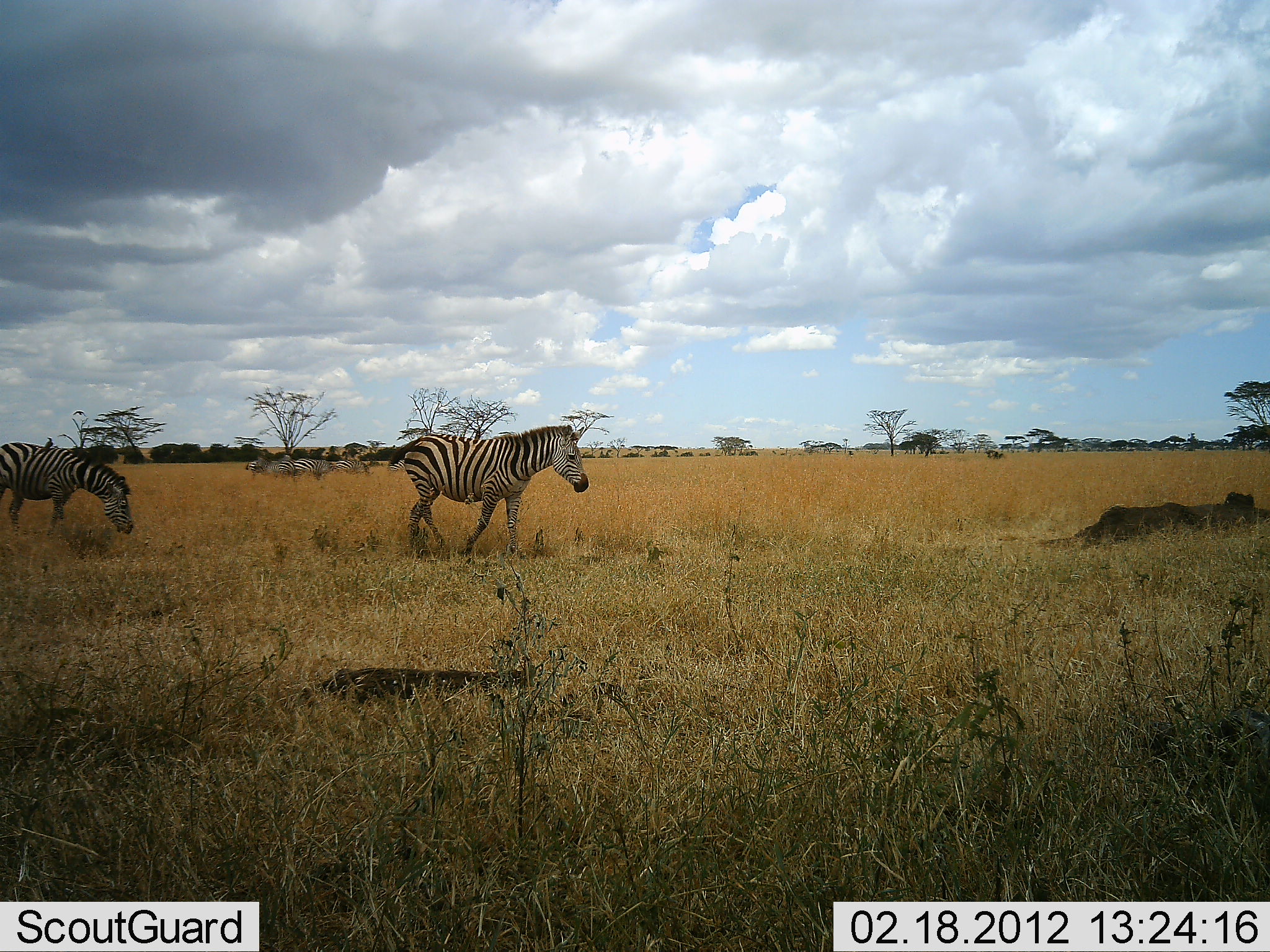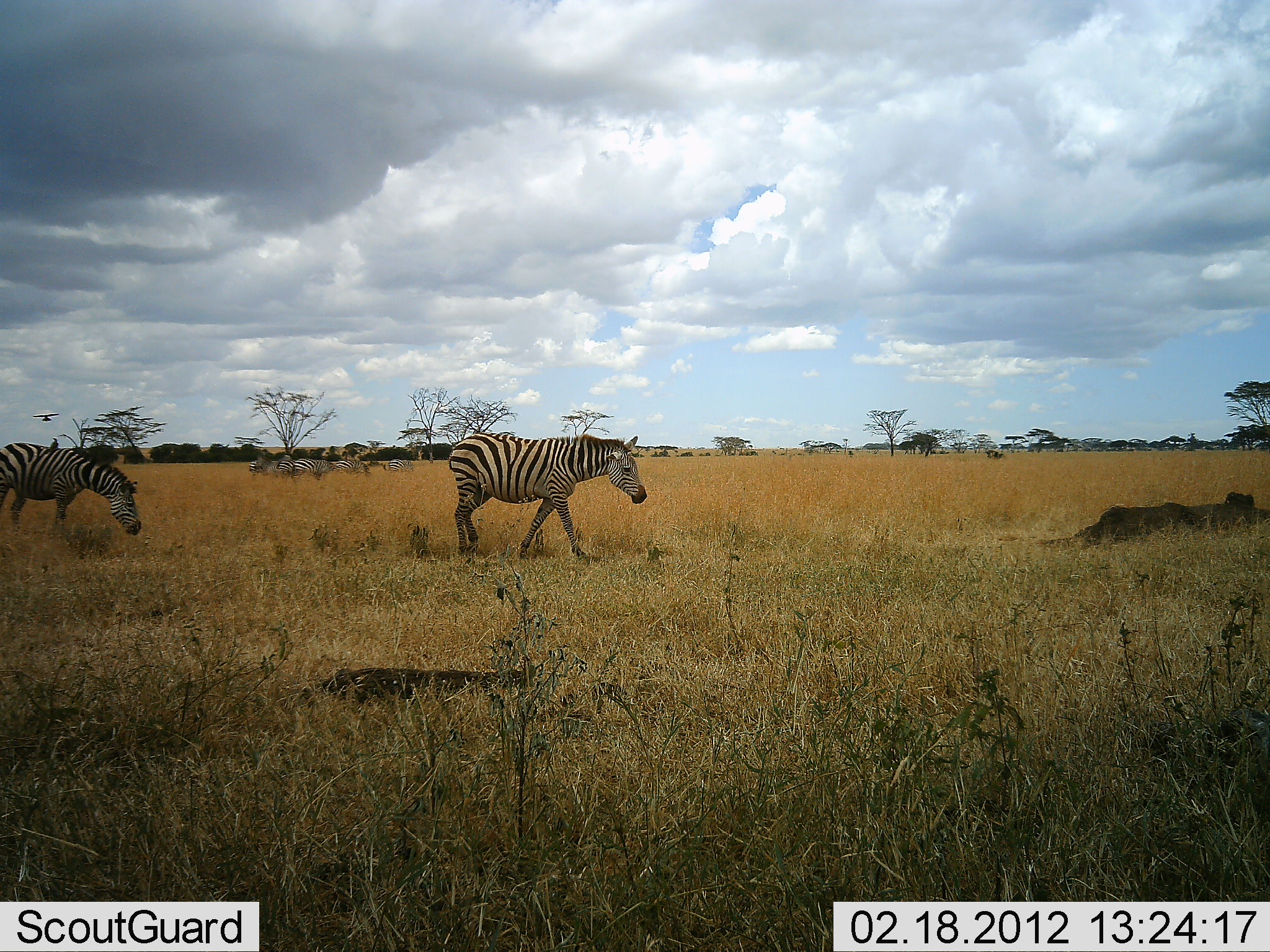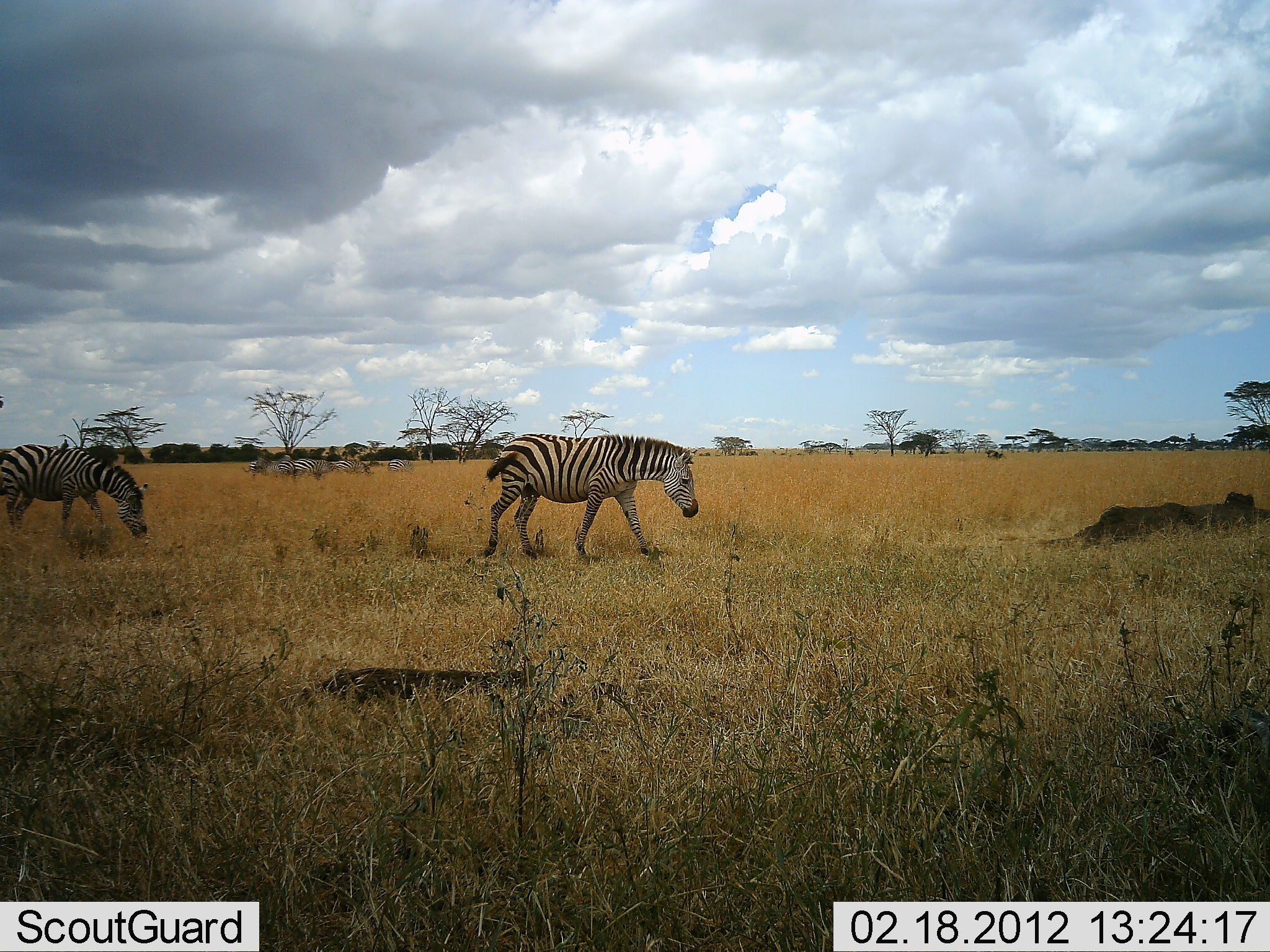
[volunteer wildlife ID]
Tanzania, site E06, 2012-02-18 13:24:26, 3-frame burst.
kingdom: Animalia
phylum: Chordata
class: Mammalia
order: Perissodactyla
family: Equidae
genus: Equus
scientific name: Equus quagga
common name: plains zebra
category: zebra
Zebra (plains zebra) (Equus quagga), count 7. Behavior (volunteer vote fractions): standing 68%, resting 11%, moving 79%, interacting 5%. Young present (vote fraction): 0%. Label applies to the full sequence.